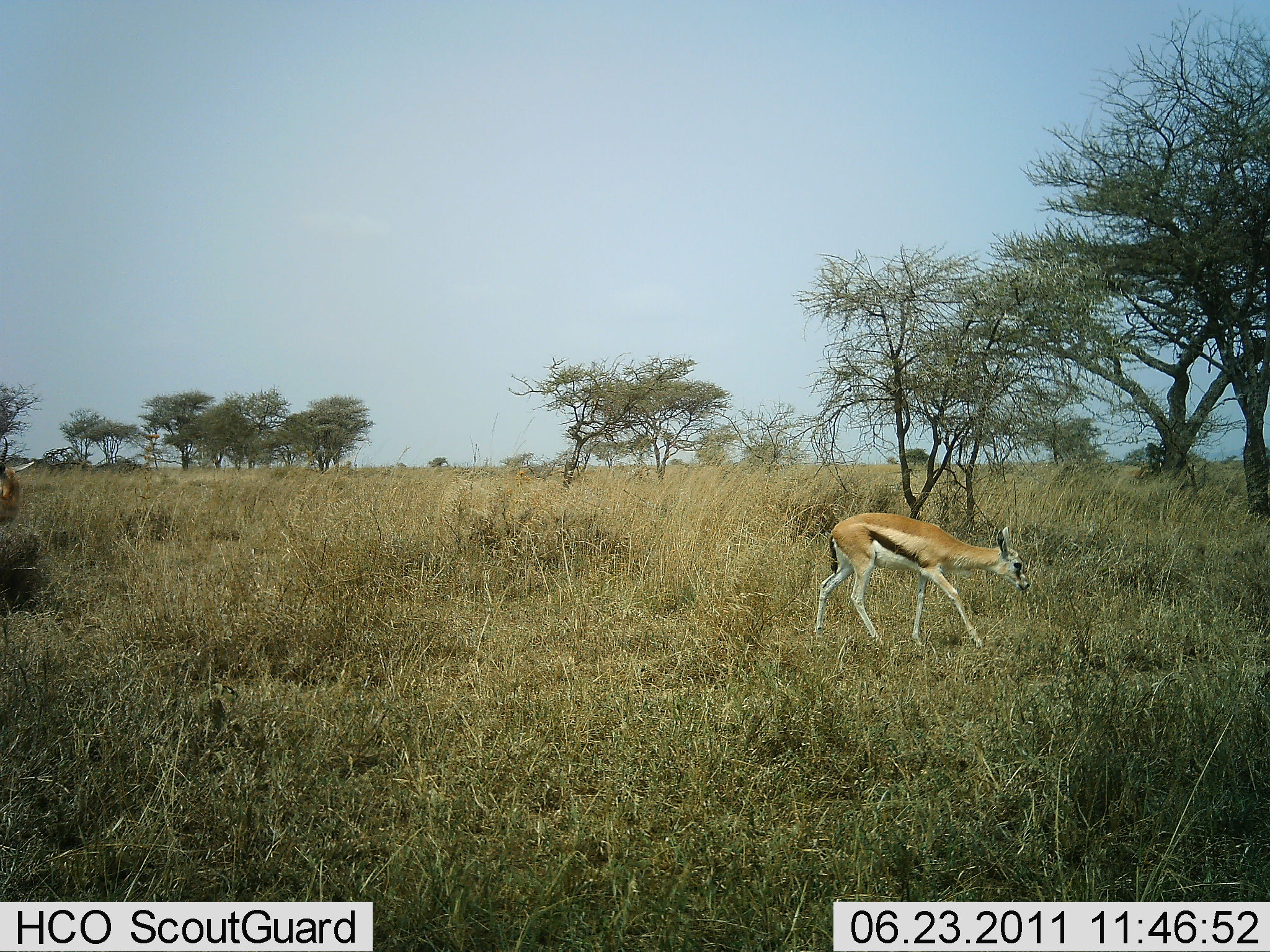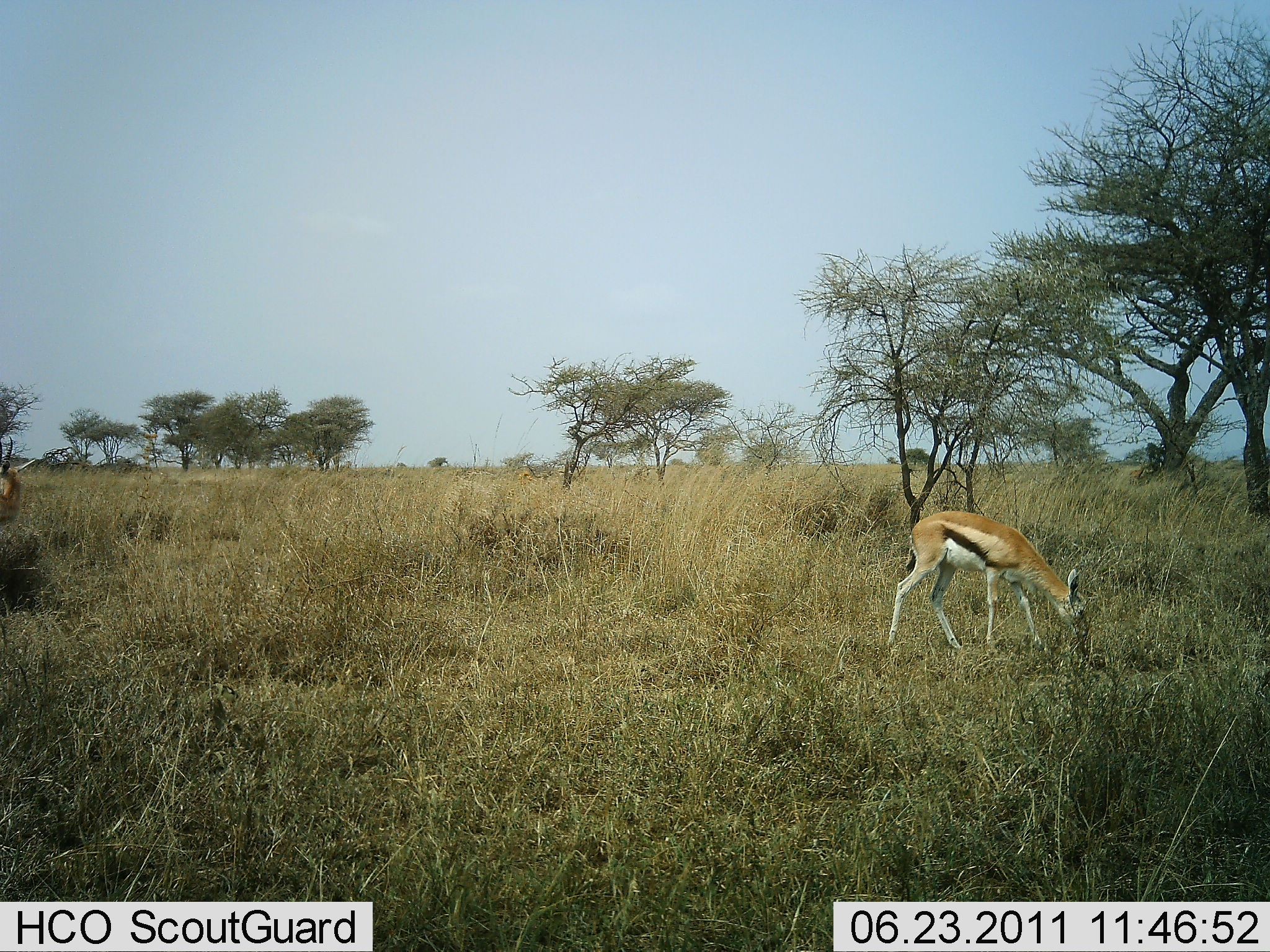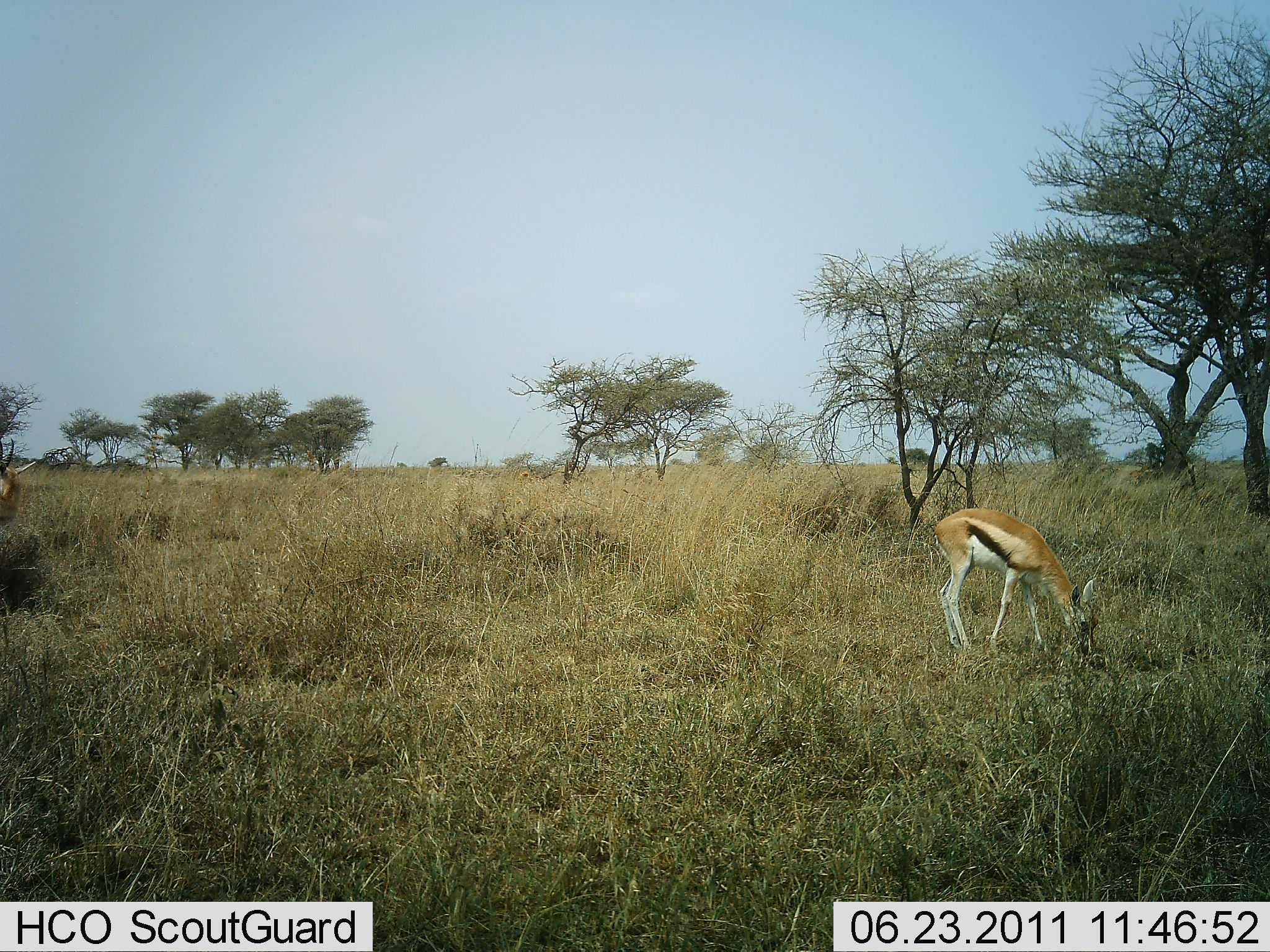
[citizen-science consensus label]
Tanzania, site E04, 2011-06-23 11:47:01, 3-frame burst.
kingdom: Animalia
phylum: Chordata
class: Mammalia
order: Artiodactyla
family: Bovidae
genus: Eudorcas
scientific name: Eudorcas thomsonii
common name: thomson's gazelle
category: gazellethomsons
Gazellethomsons (thomson's gazelle) (Eudorcas thomsonii), count 1. Behavior (volunteer vote fractions): standing 36%, resting 0%, moving 64%, interacting 0%. Young present (vote fraction): 9%. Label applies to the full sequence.